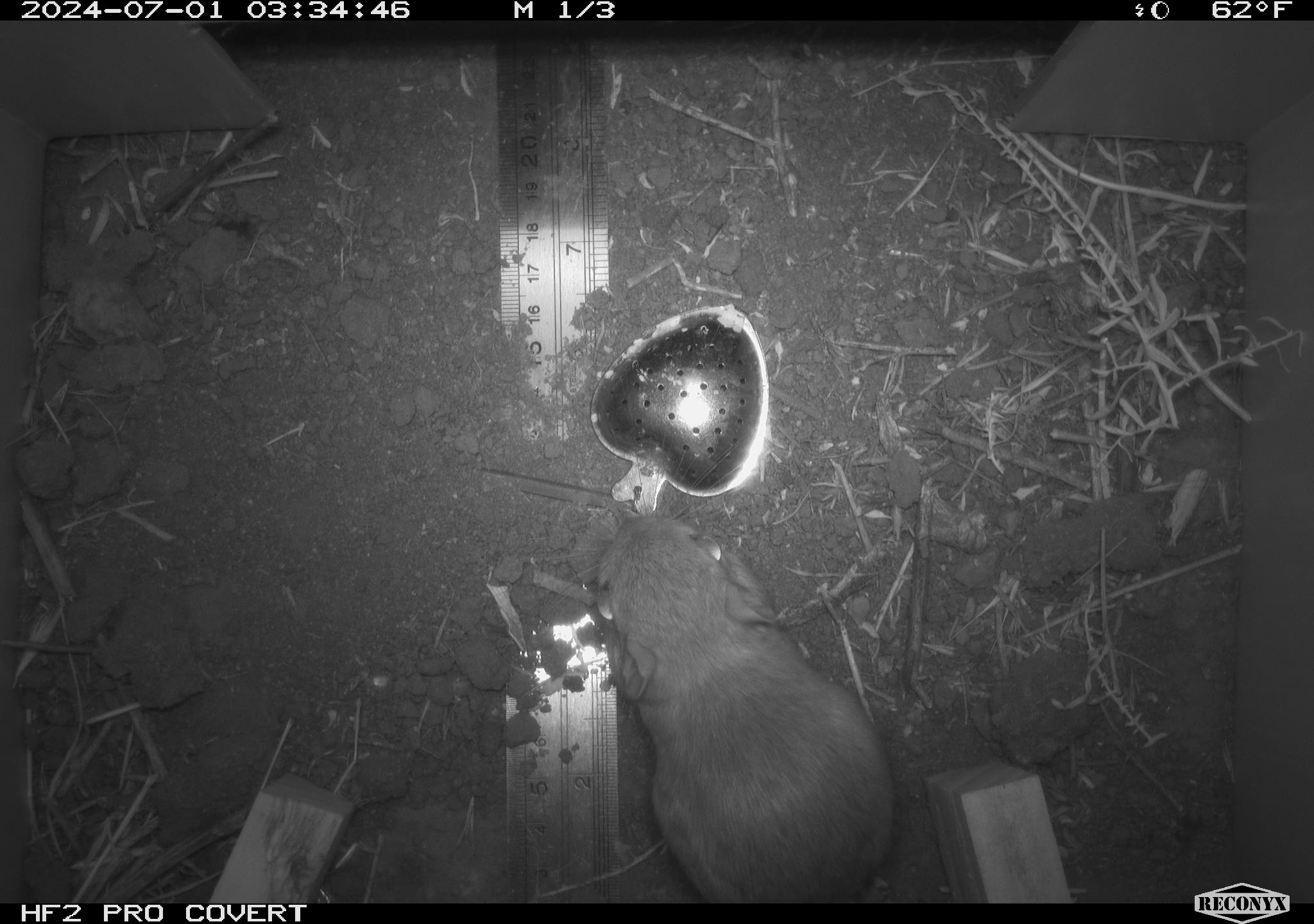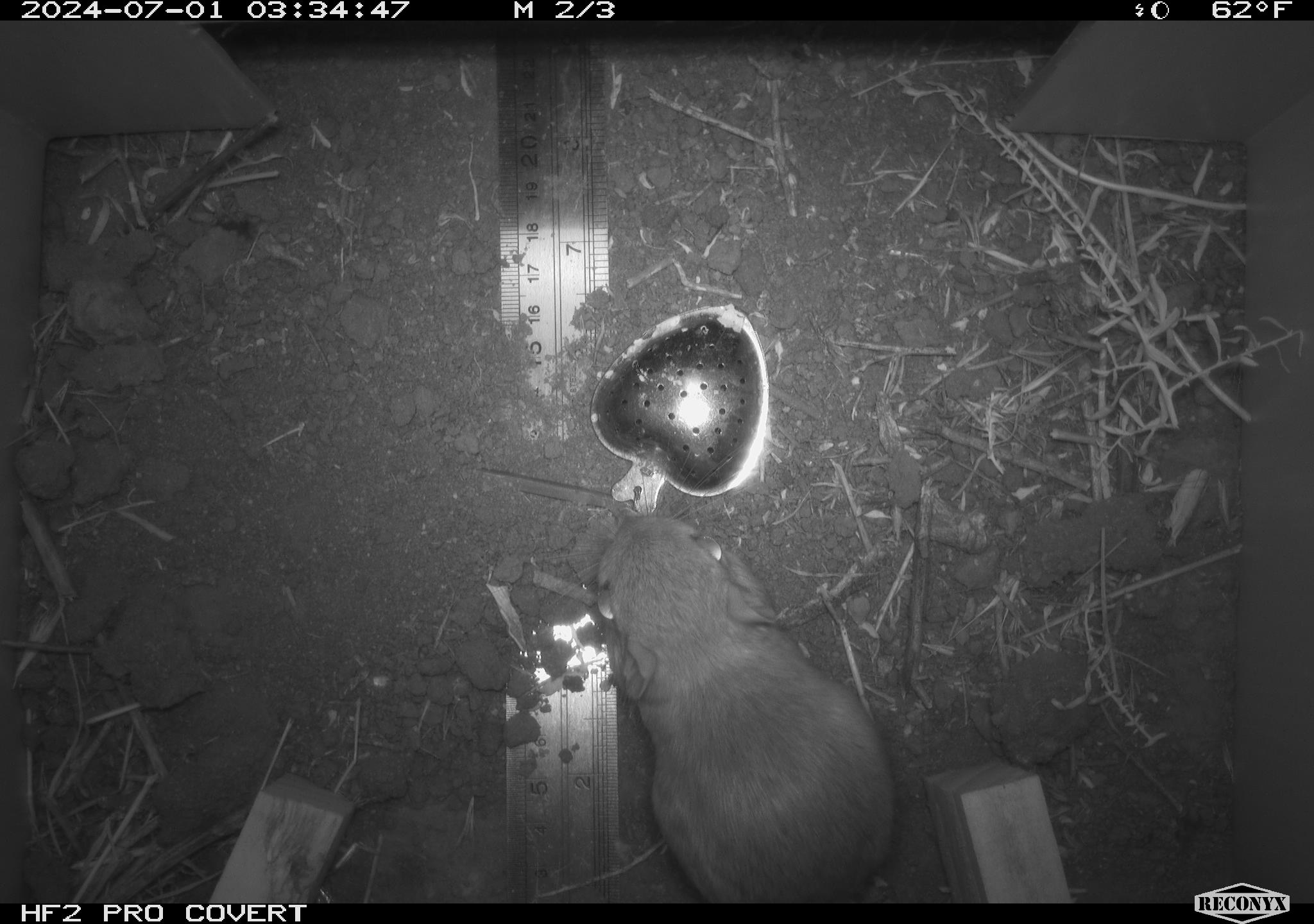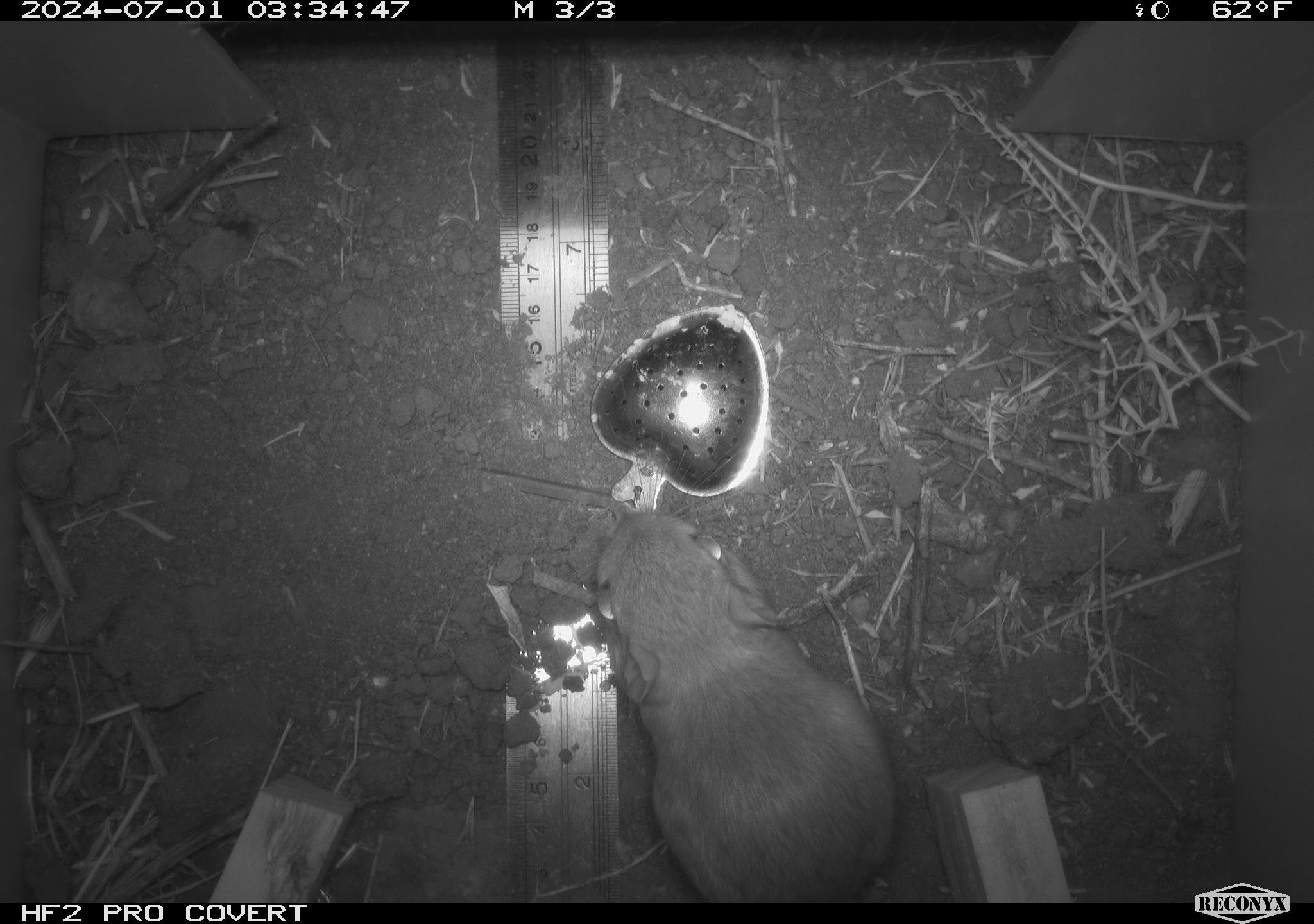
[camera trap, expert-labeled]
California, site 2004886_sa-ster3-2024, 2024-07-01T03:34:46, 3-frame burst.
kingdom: Animalia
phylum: Chordata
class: Mammalia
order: Rodentia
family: Heteromyidae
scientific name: Heteromyidae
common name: kangaroo rats and pocket mice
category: heteromyidae family